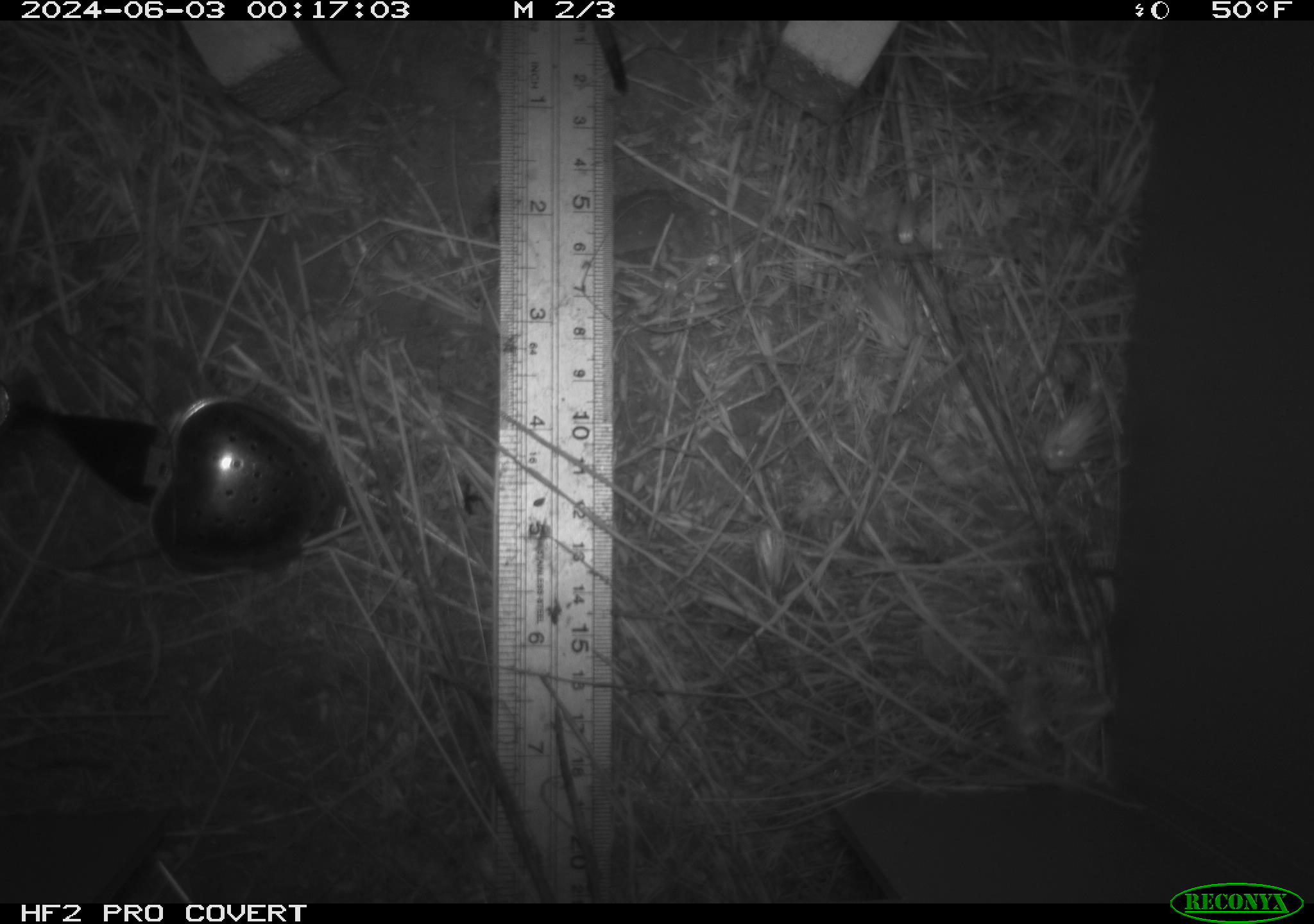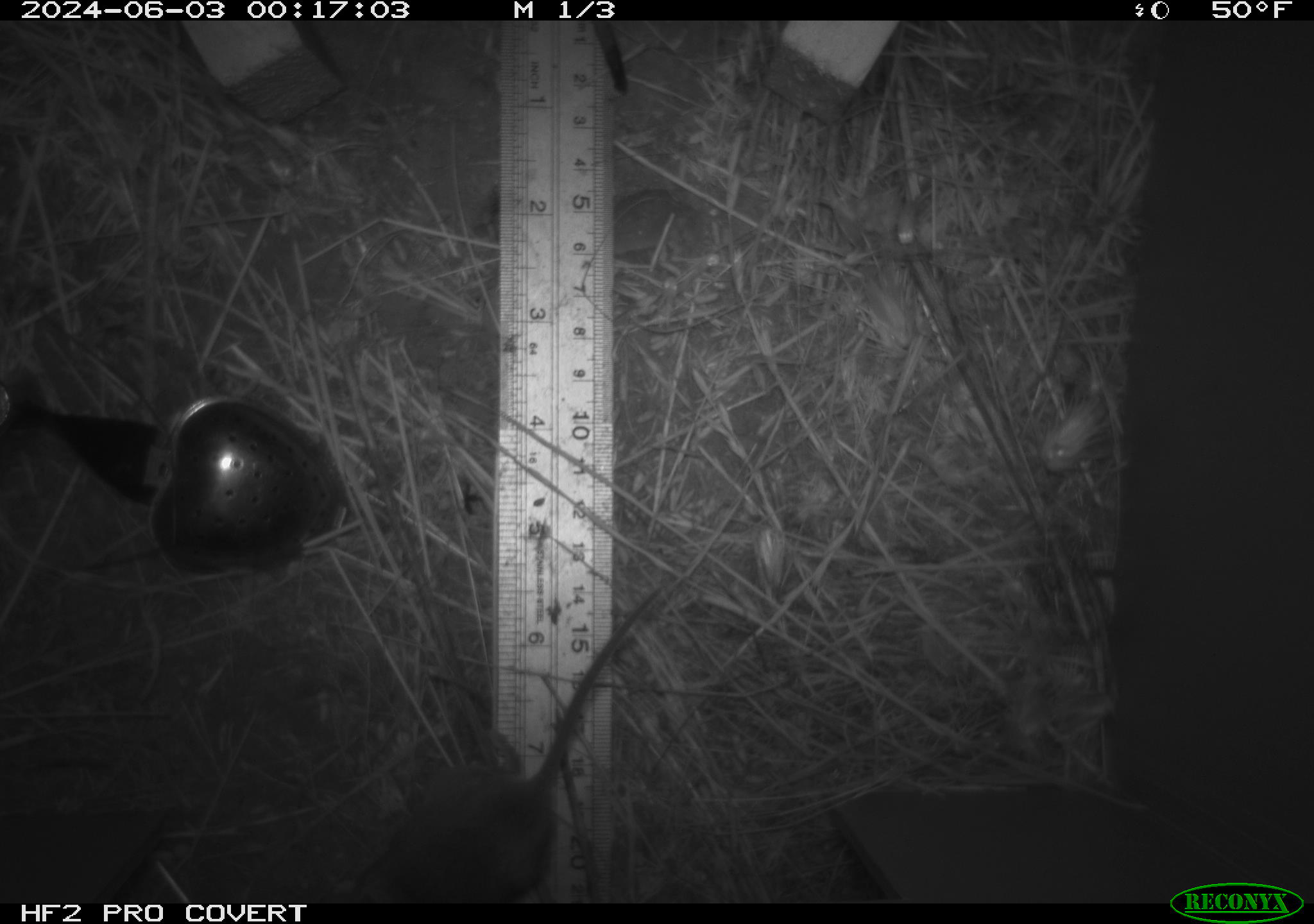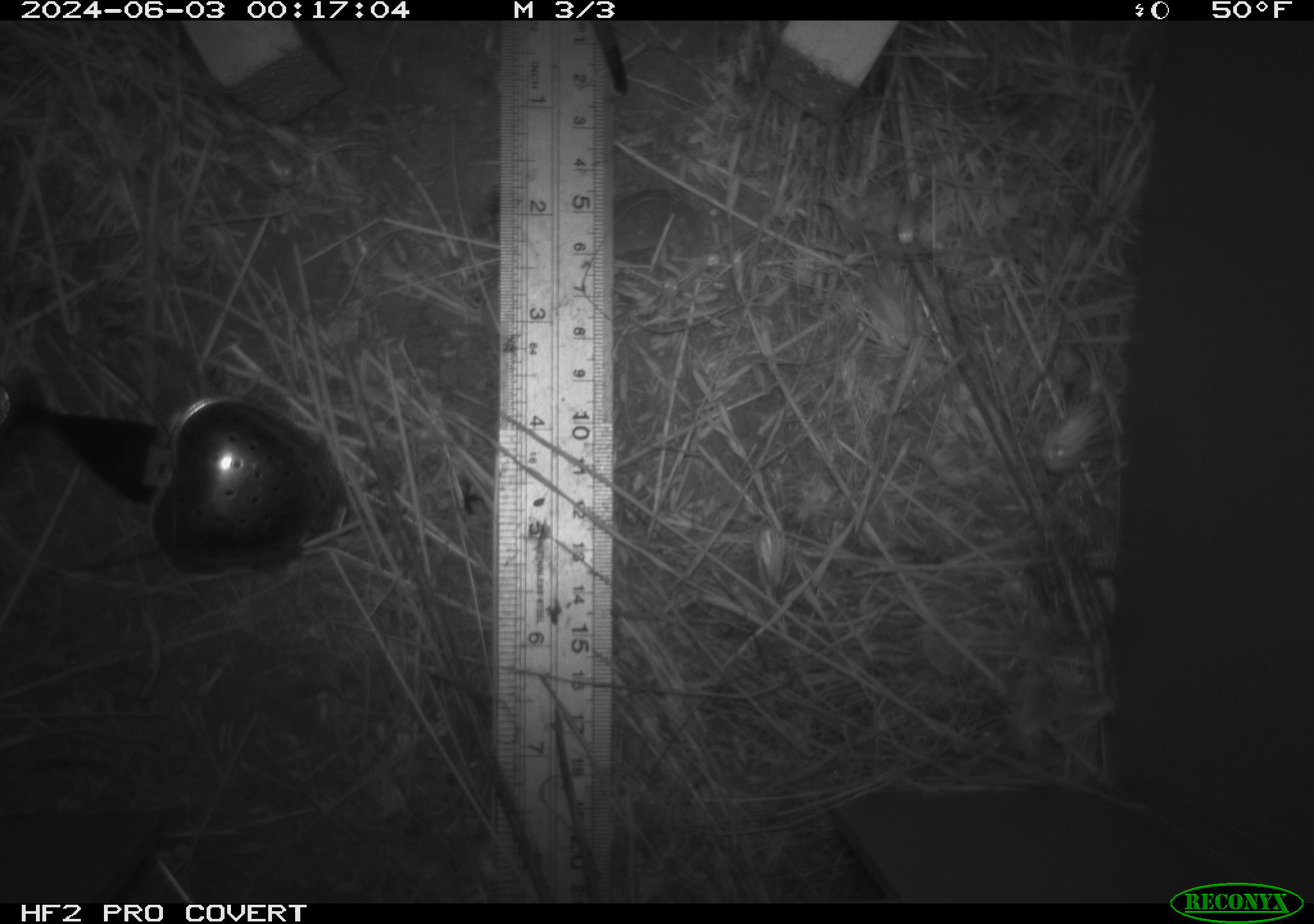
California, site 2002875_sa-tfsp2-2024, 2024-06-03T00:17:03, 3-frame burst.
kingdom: Animalia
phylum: Chordata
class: Mammalia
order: Rodentia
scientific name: Rodentia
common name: mouse species